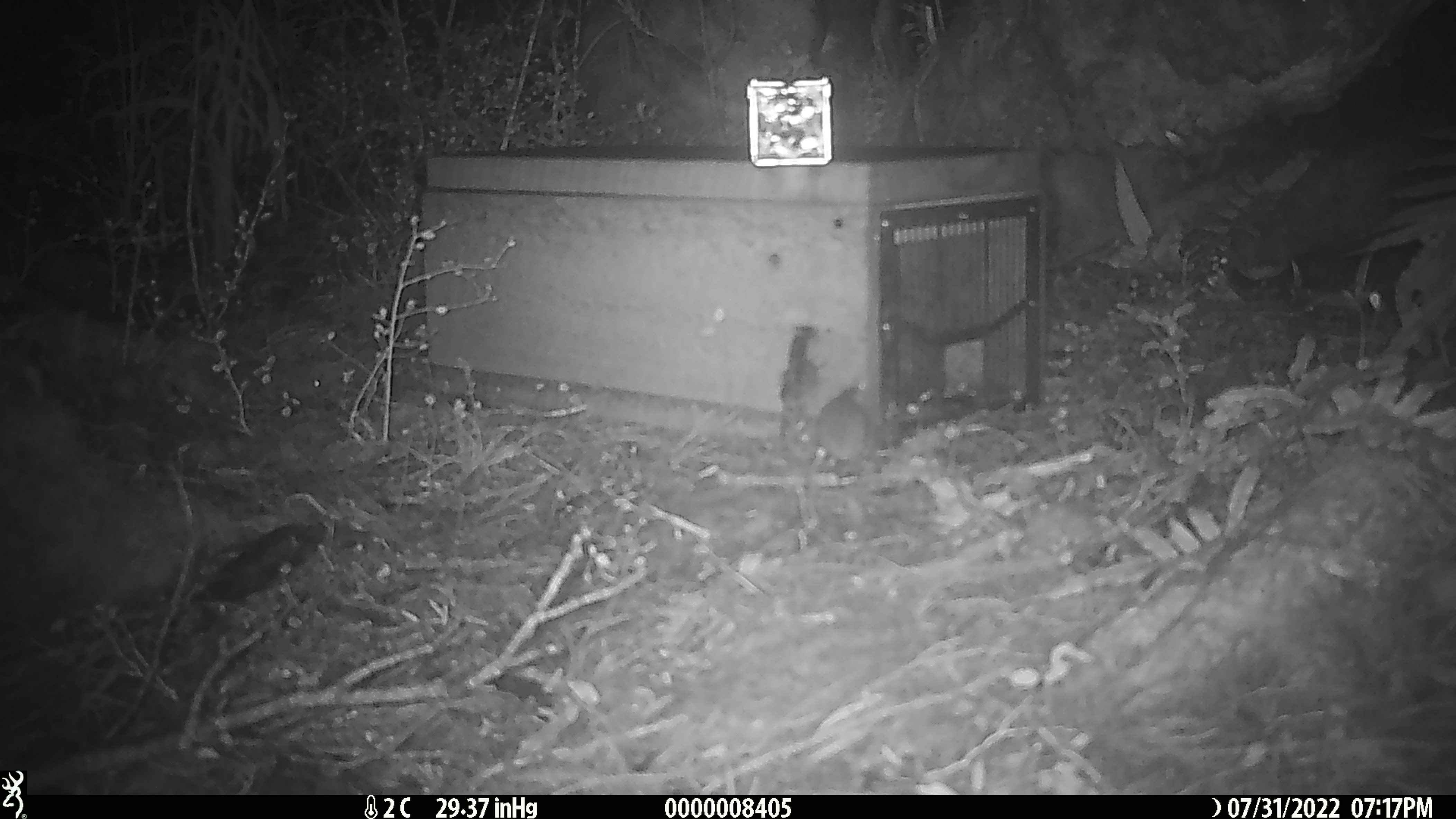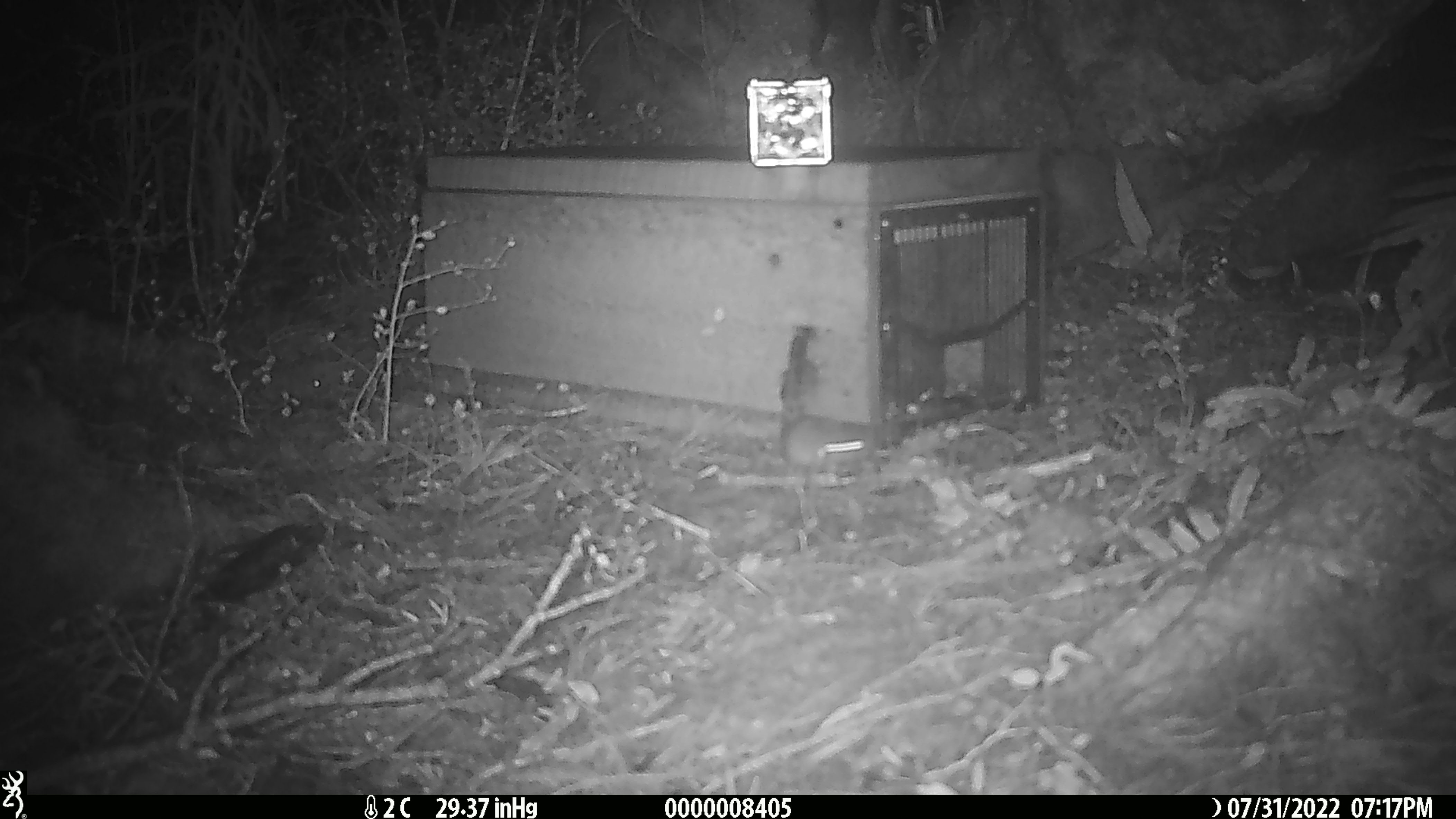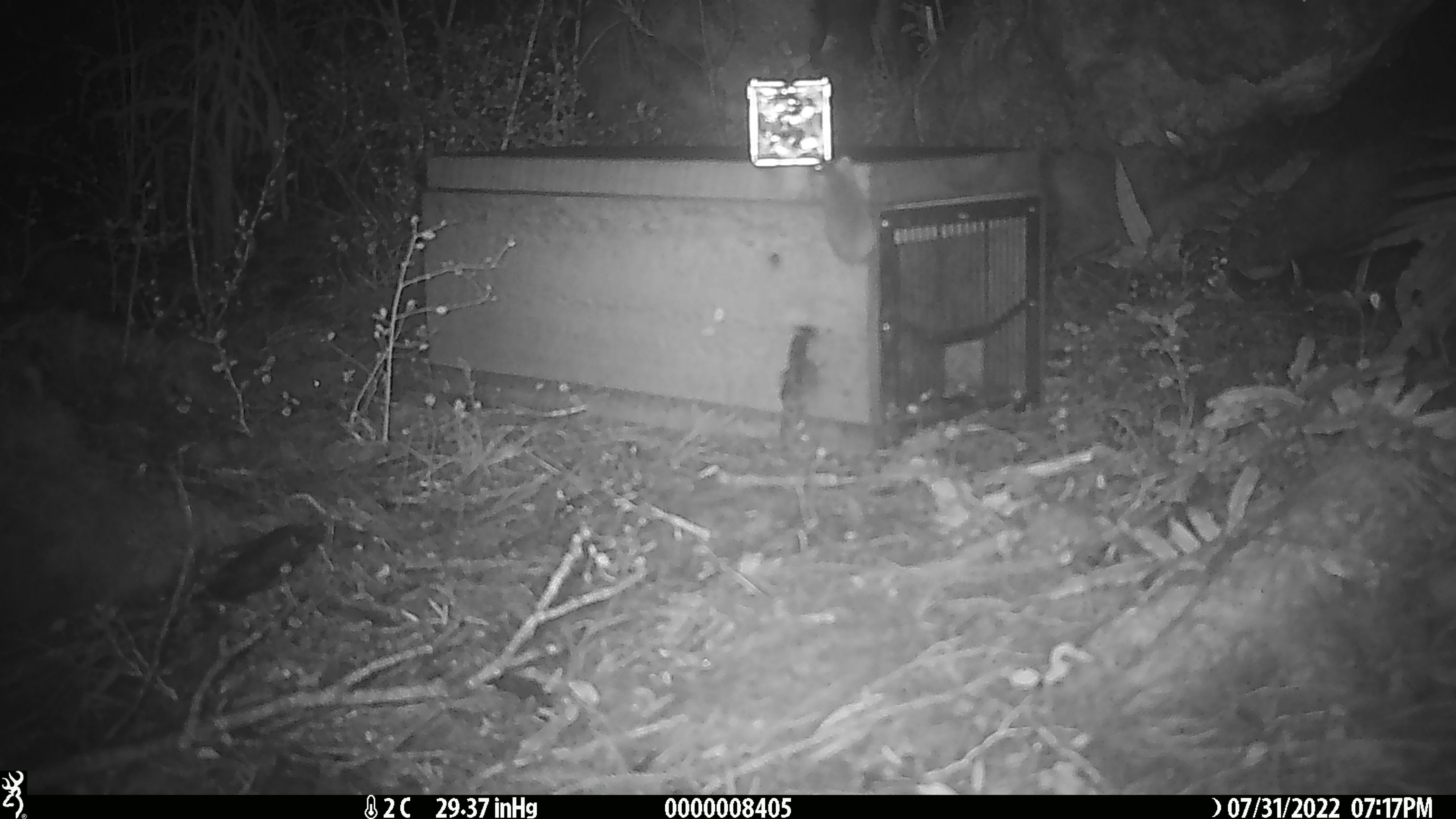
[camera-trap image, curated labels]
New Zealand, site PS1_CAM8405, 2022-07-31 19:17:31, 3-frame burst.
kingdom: Animalia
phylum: Chordata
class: Mammalia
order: Rodentia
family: Muridae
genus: Mus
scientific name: Mus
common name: mouse